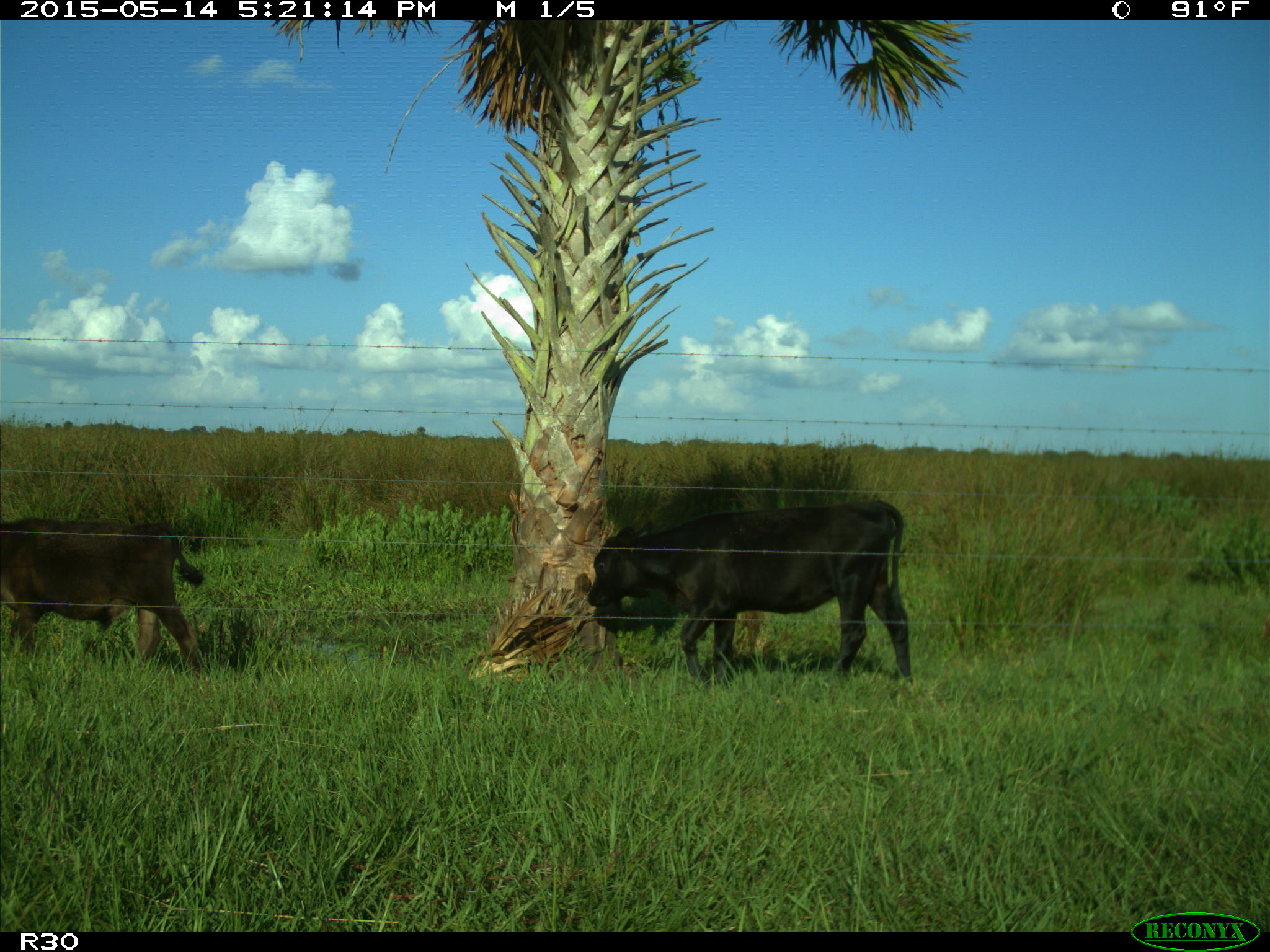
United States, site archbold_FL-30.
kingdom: Animalia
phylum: Chordata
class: Mammalia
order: Artiodactyla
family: Bovidae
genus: Bos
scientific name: Bos taurus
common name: domestic cow